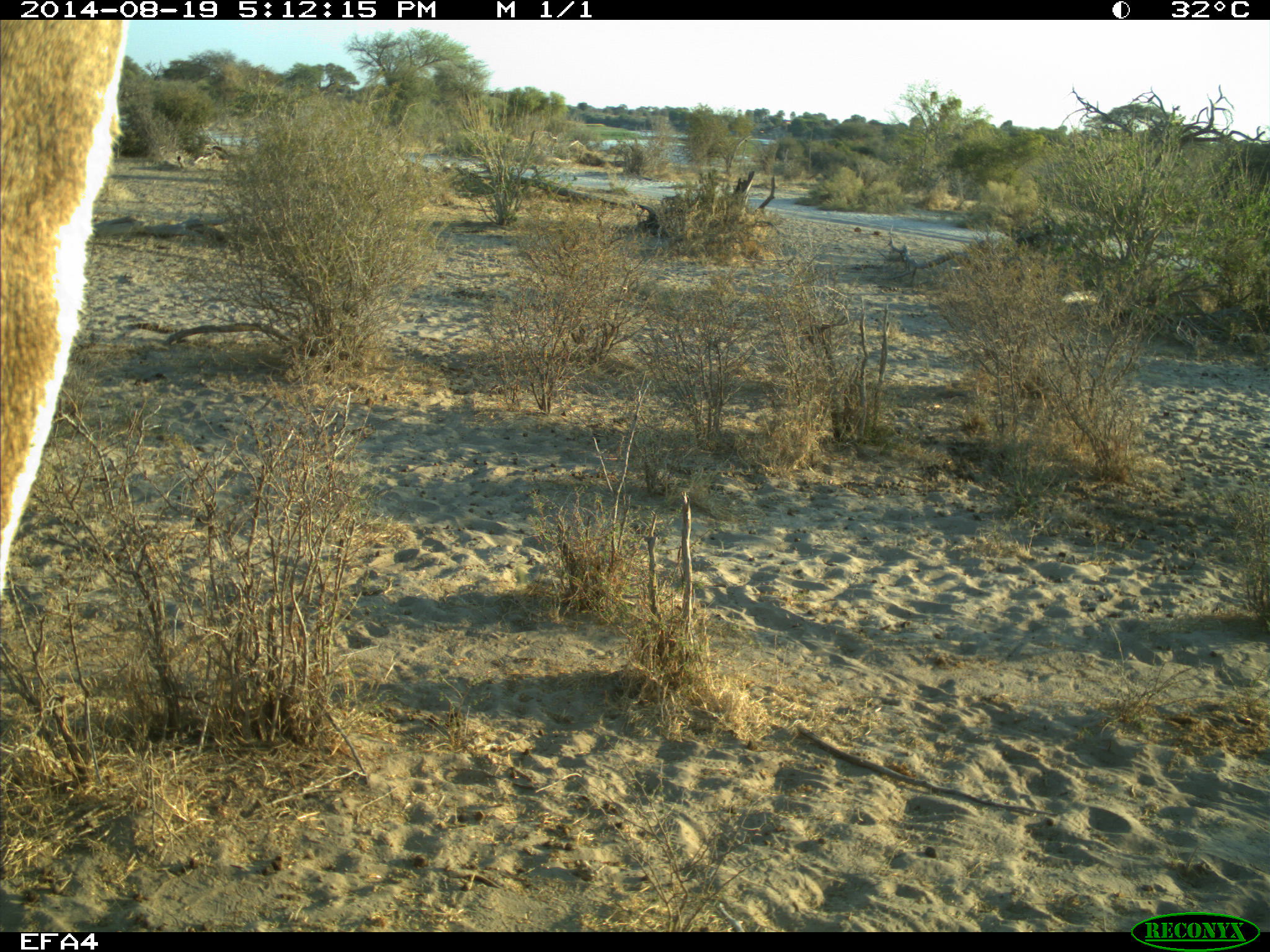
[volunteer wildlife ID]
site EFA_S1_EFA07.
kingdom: Animalia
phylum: Chordata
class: Mammalia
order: Artiodactyla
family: Bovidae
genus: Tragelaphus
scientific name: Tragelaphus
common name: kudu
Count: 1.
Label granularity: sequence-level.